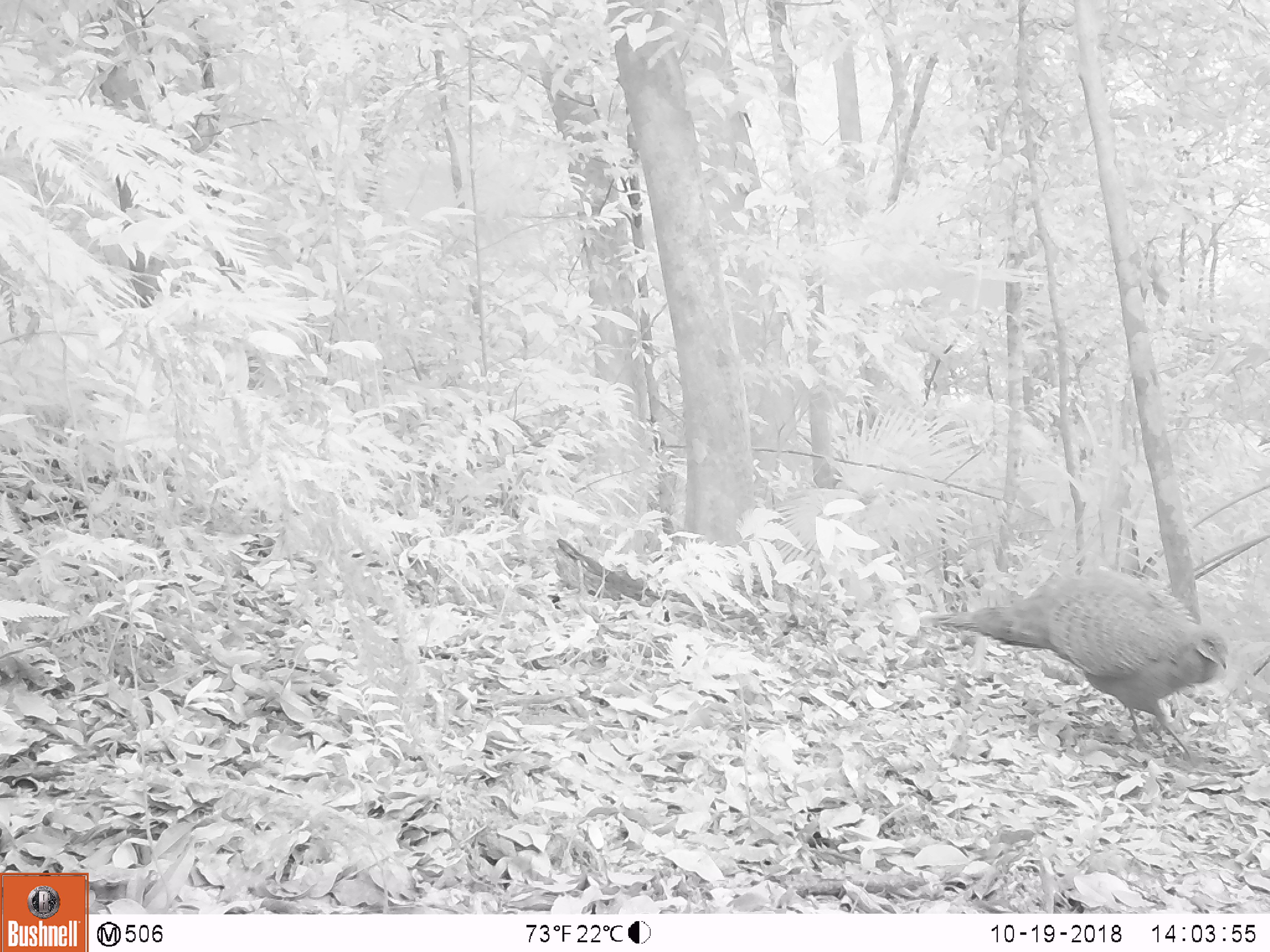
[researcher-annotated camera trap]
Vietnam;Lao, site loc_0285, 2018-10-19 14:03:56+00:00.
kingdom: Animalia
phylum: Chordata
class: Aves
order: Galliformes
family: Phasianidae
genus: Polyplectron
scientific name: Polyplectron bicalcaratum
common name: gray peacock-pheasant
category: grey peacock pheasant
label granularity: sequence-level